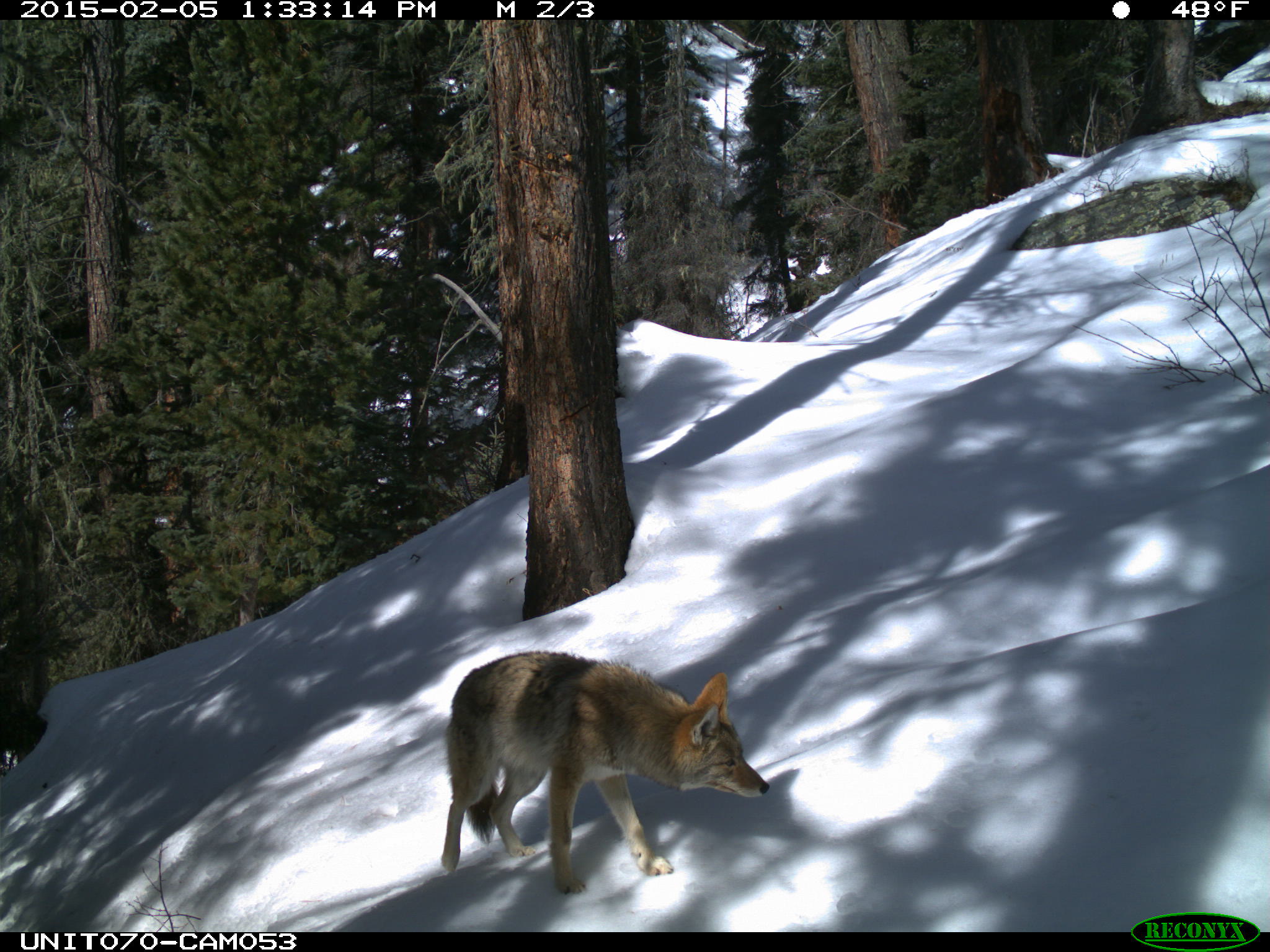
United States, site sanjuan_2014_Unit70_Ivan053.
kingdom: Animalia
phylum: Chordata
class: Mammalia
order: Carnivora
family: Canidae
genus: Canis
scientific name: Canis latrans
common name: coyote